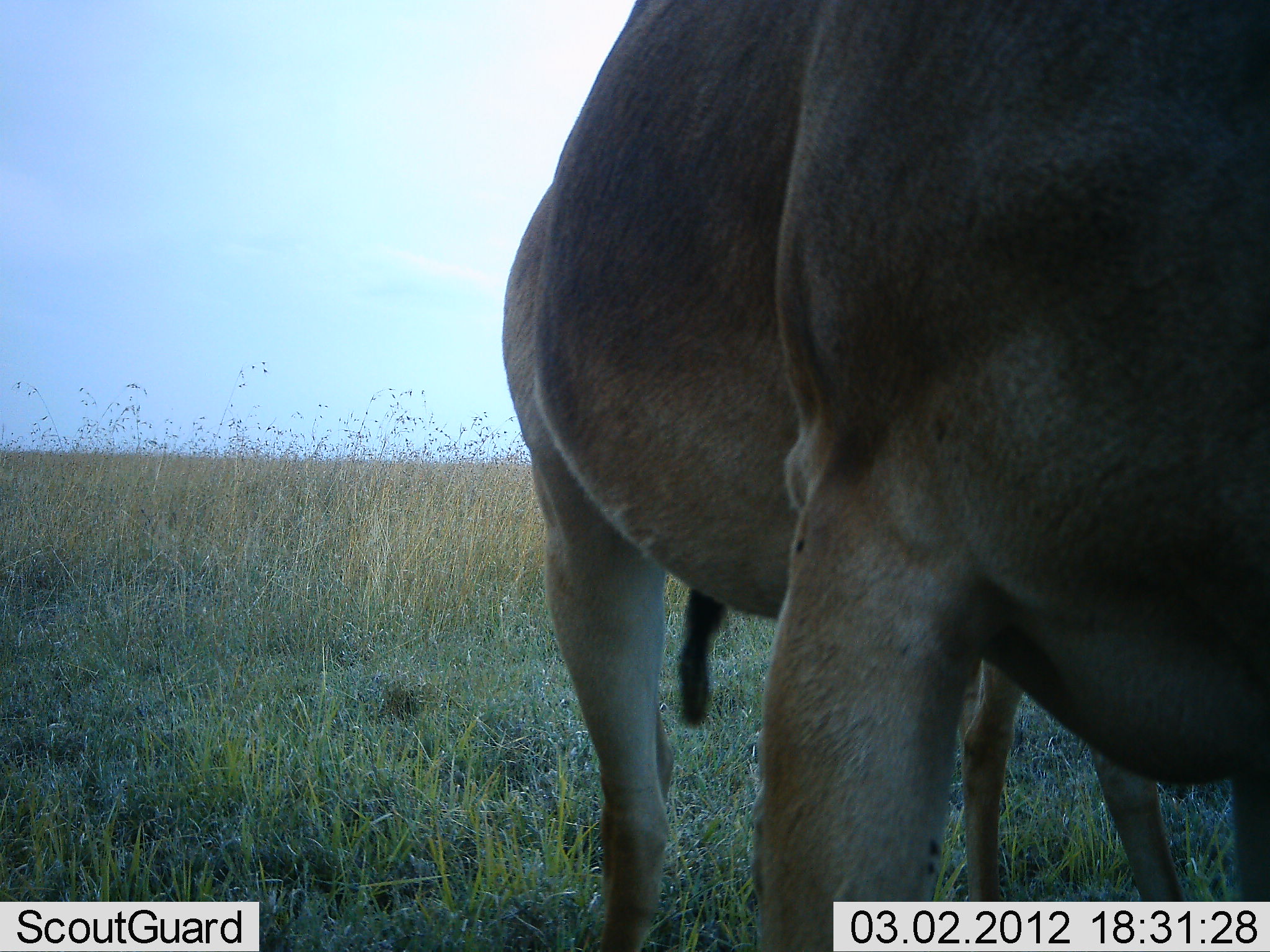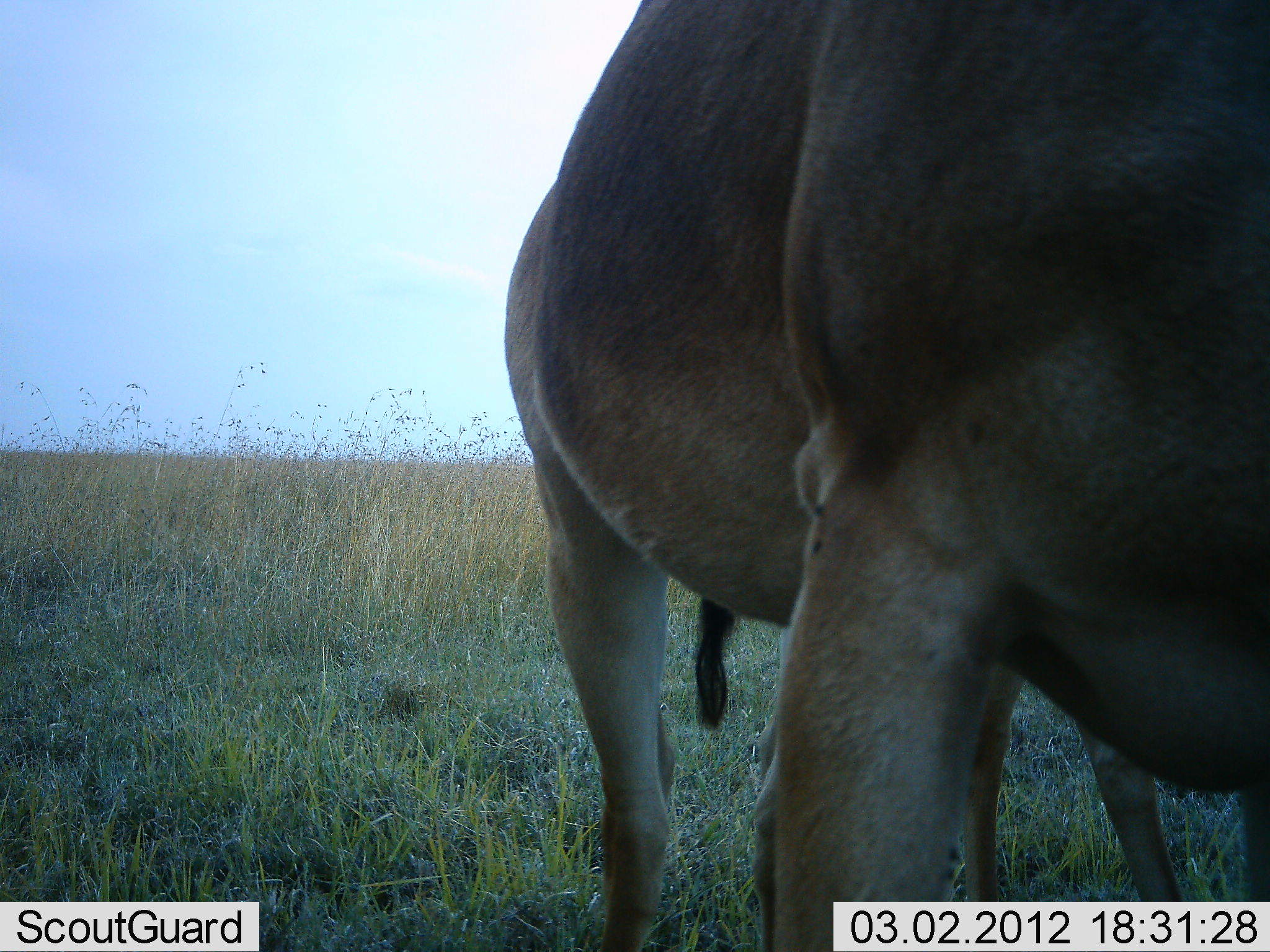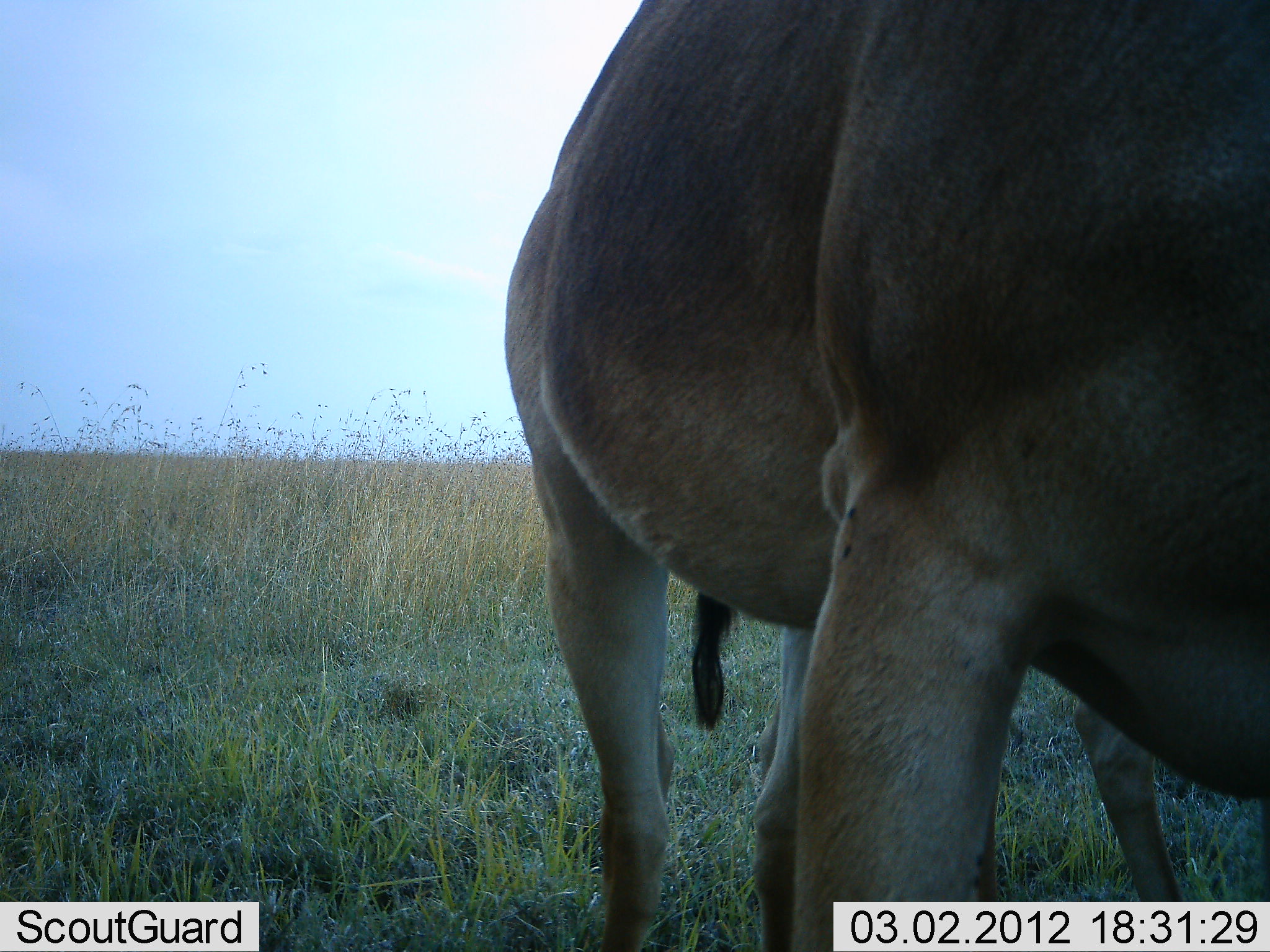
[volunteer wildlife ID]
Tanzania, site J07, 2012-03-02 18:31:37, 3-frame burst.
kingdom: Animalia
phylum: Chordata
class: Mammalia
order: Artiodactyla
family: Bovidae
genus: Alcelaphus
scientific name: Alcelaphus buselaphus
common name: hartebeest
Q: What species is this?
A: Hartebeest (Alcelaphus buselaphus).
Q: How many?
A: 2.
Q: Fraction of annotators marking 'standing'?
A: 100%.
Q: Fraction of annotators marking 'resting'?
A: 0%.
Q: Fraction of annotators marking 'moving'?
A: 0%.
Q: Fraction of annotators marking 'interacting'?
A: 0%.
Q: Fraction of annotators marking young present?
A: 33%.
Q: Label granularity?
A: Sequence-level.